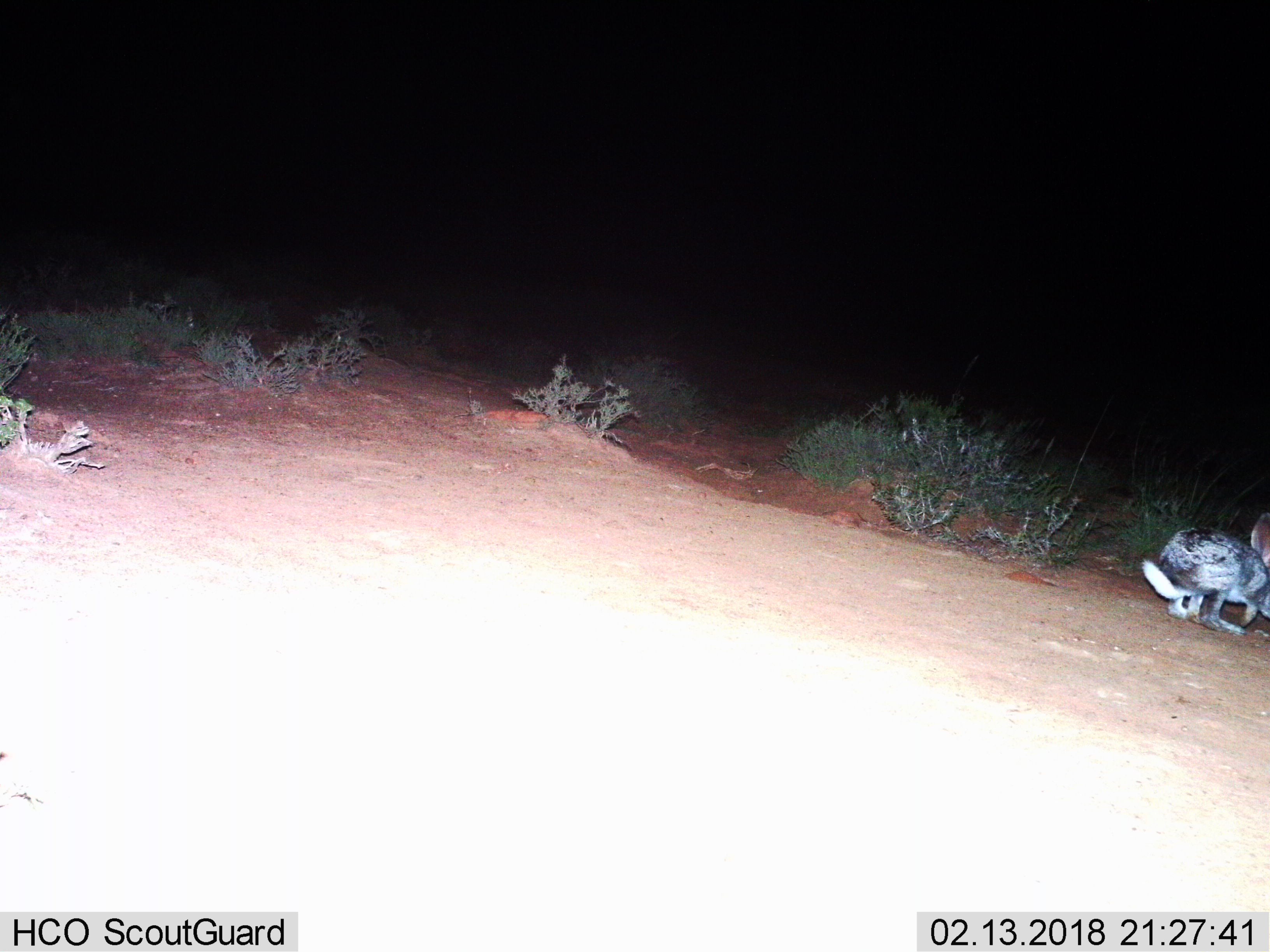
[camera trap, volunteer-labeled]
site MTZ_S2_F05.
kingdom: Animalia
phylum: Chordata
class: Mammalia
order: Lagomorpha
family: Leporidae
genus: Lepus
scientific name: Lepus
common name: hare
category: hareunknown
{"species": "hareunknown (hare) (Lepus)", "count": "1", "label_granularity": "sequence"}